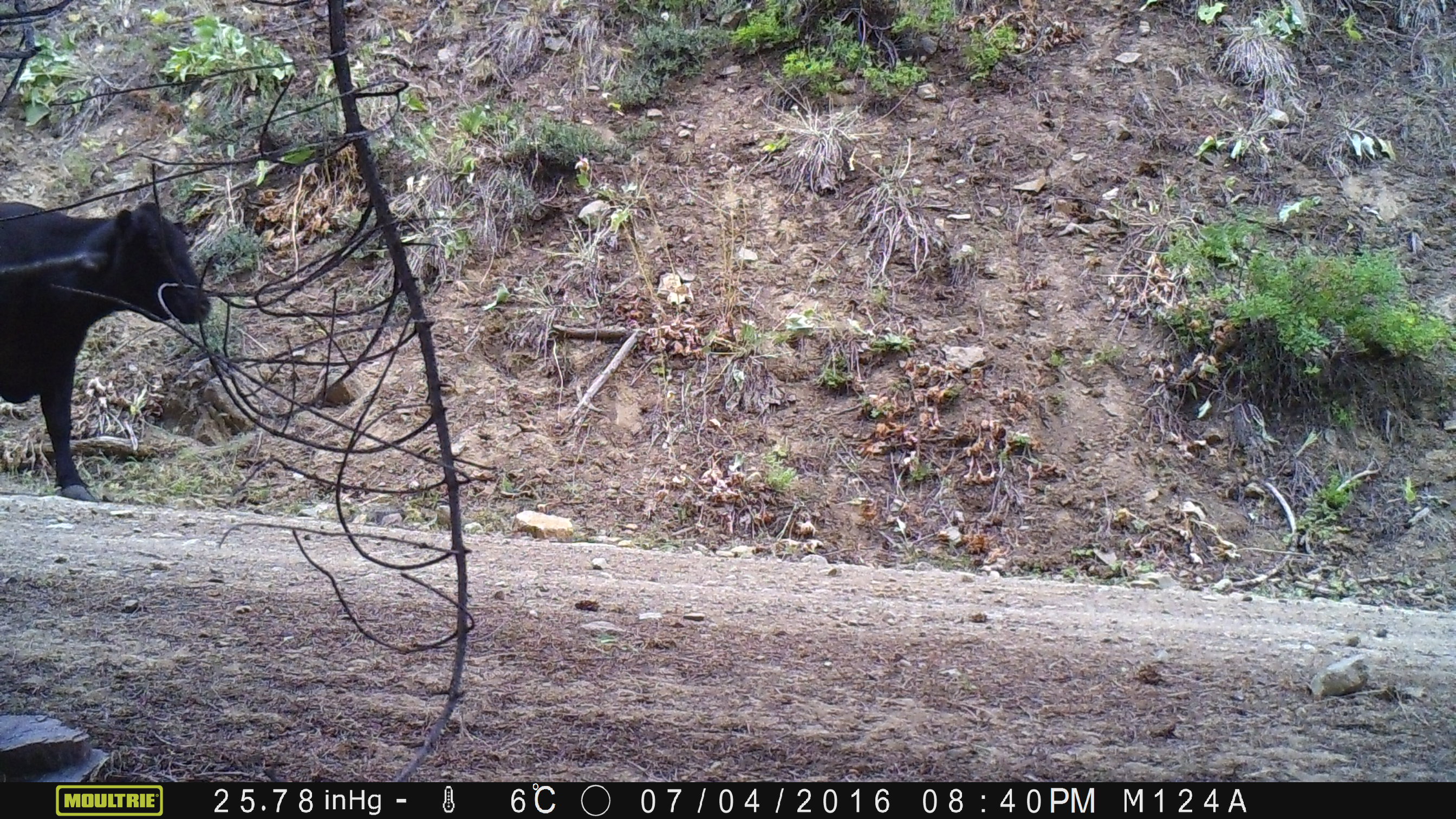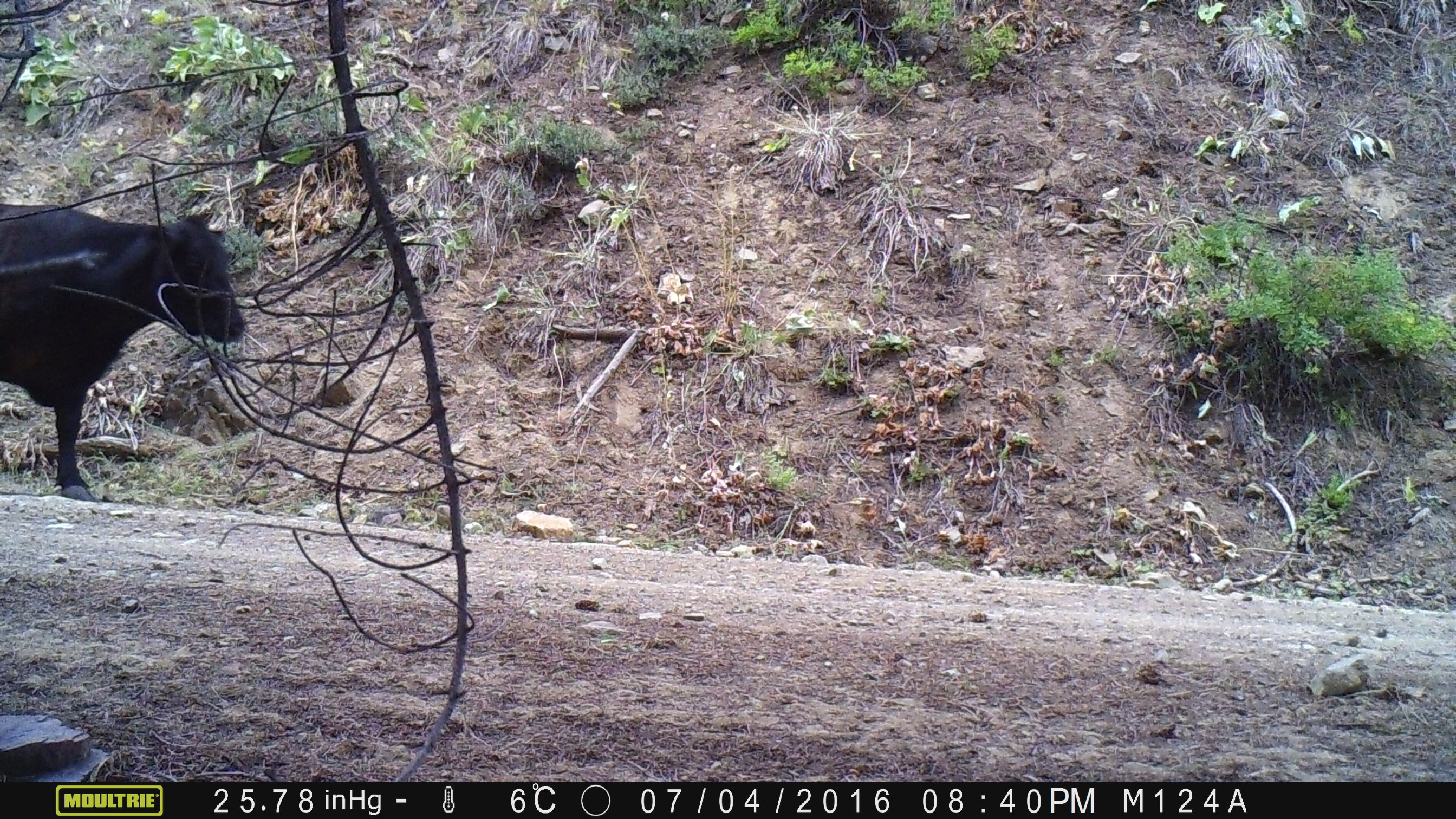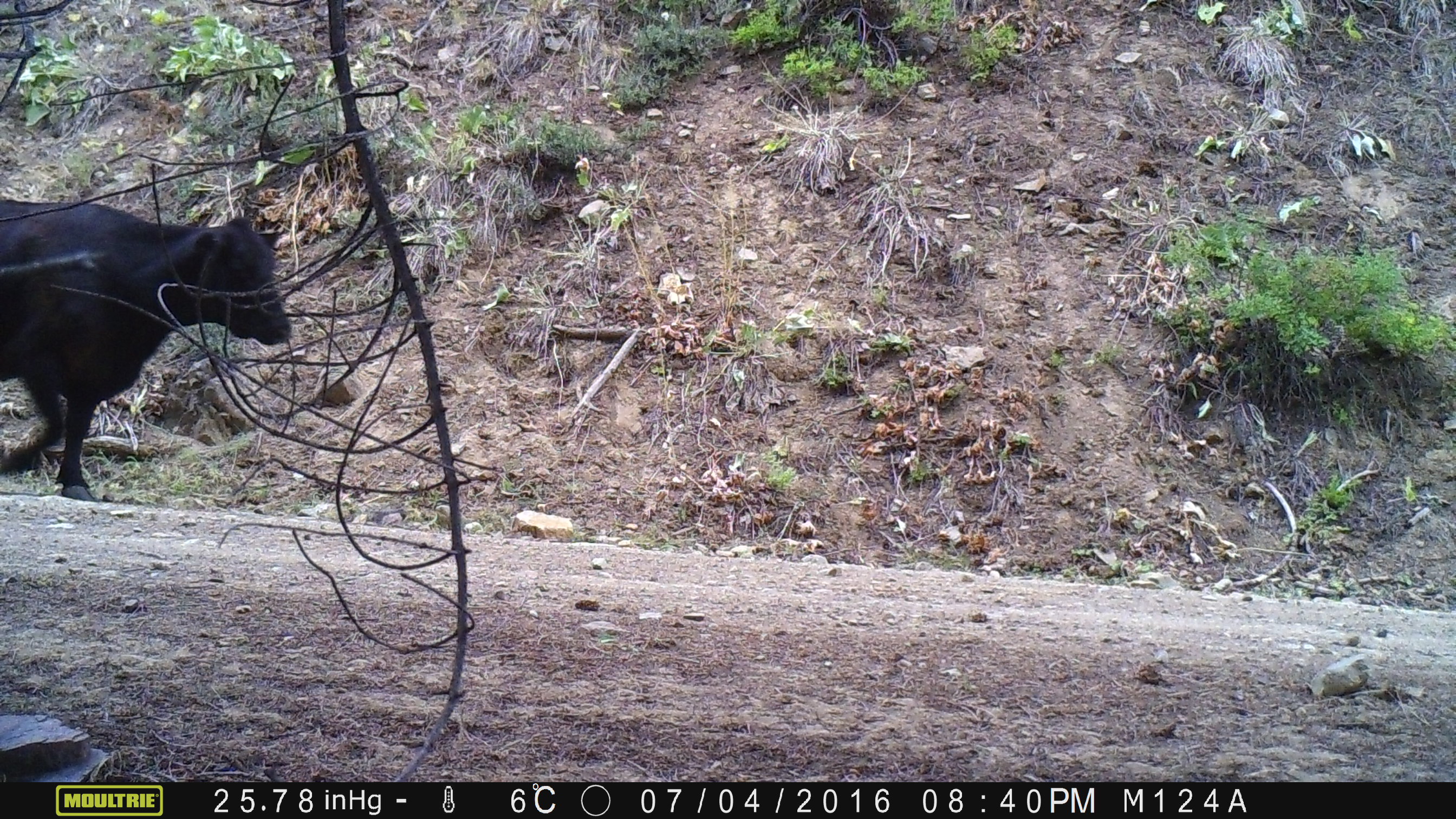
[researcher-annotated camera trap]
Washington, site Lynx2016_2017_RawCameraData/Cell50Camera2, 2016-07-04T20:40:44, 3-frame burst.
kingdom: Animalia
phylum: Chordata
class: Mammalia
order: Artiodactyla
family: Bovidae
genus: Bos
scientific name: Bos taurus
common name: domestic cattle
Domestic cattle (Bos taurus). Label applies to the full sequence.